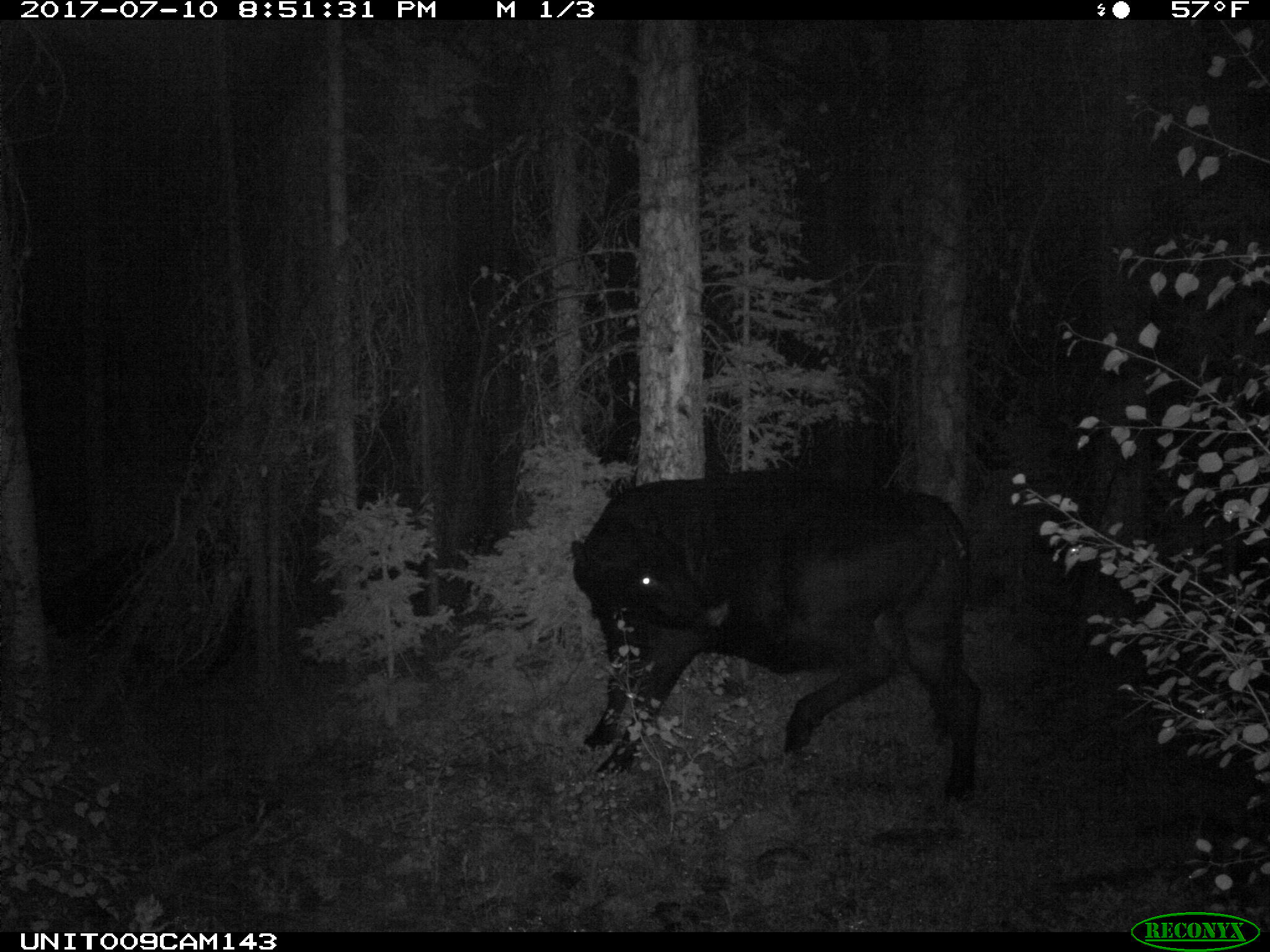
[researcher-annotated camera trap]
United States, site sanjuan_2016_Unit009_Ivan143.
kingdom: Animalia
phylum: Chordata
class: Mammalia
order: Artiodactyla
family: Bovidae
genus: Bos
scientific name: Bos taurus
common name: domestic cow